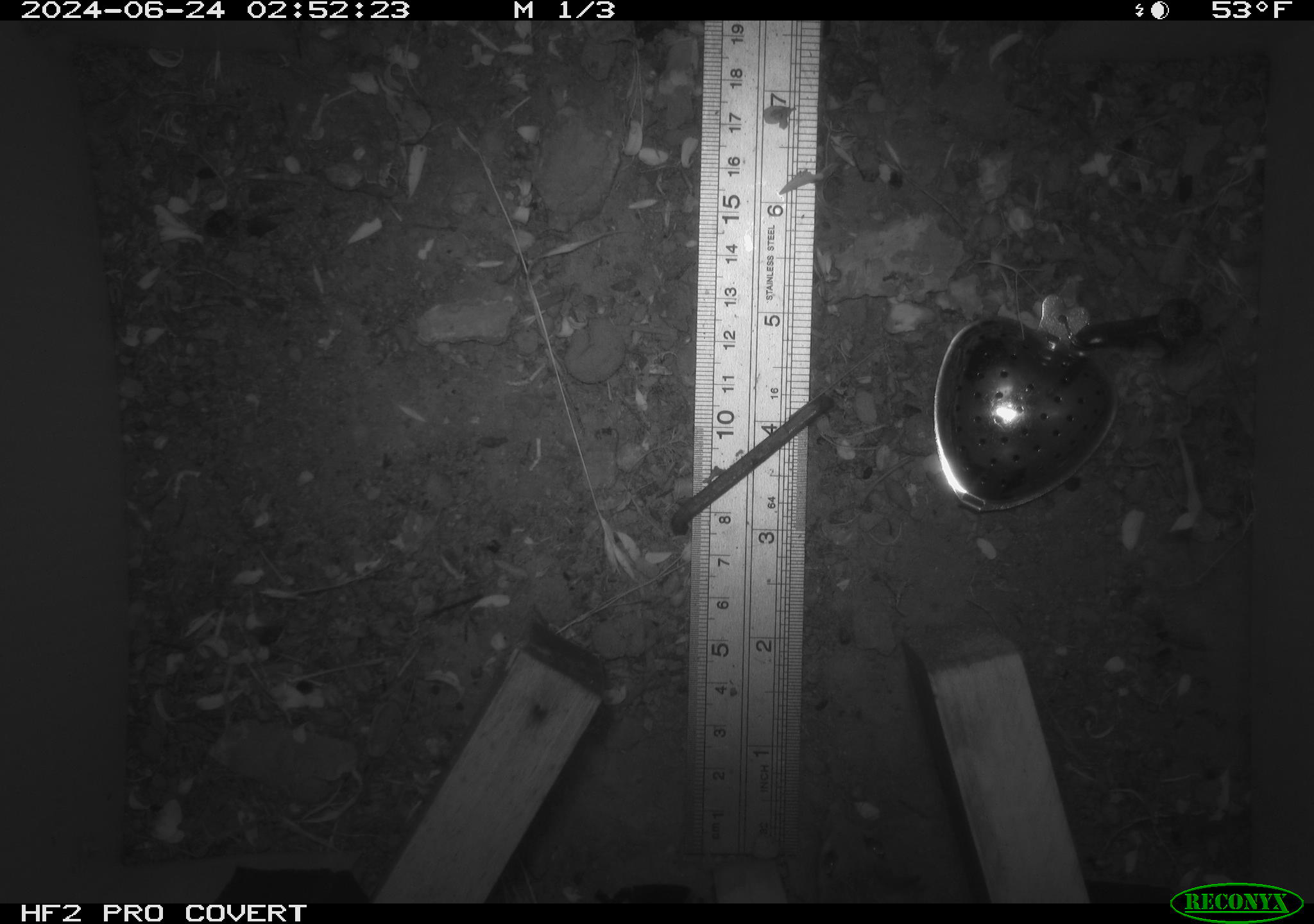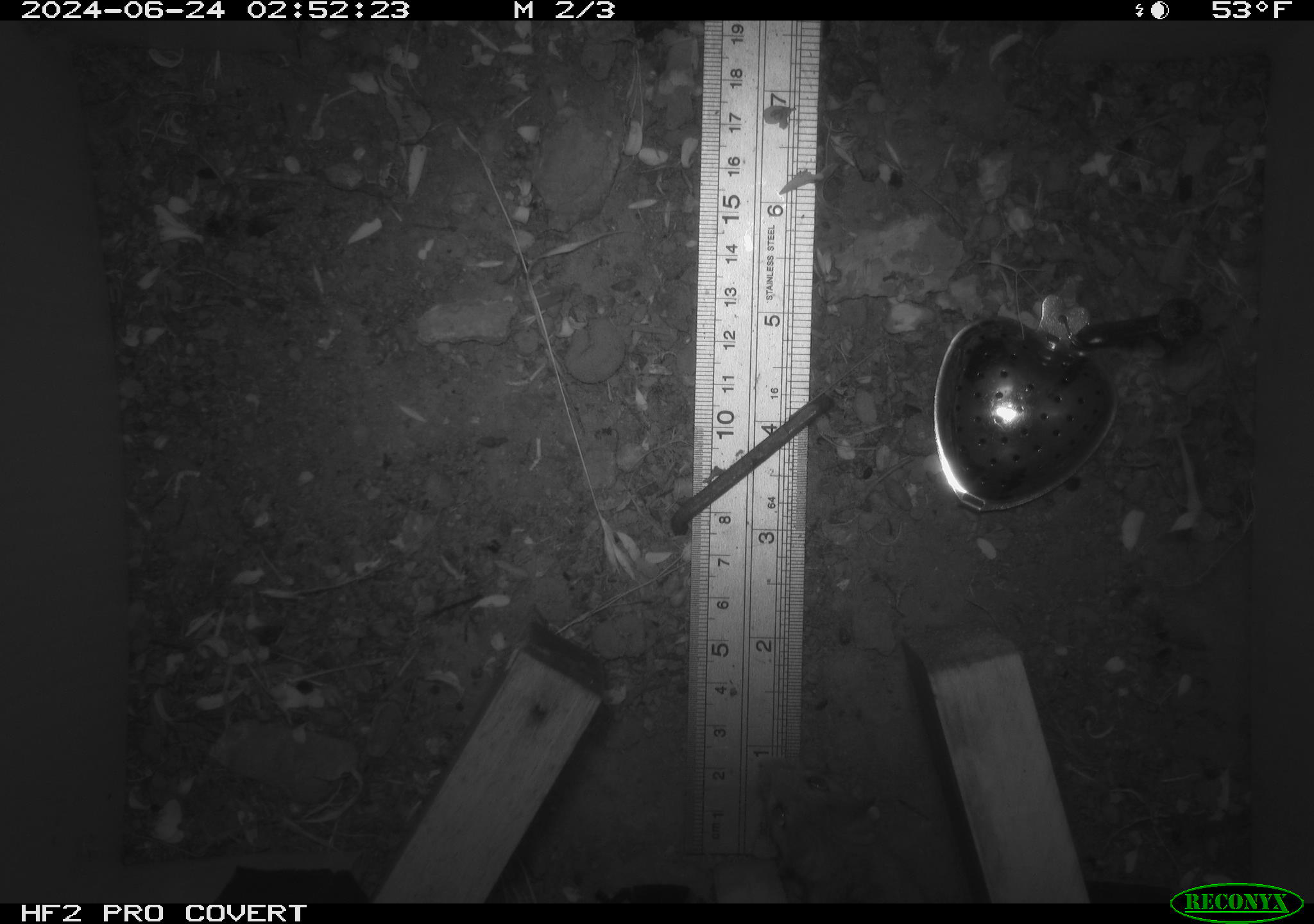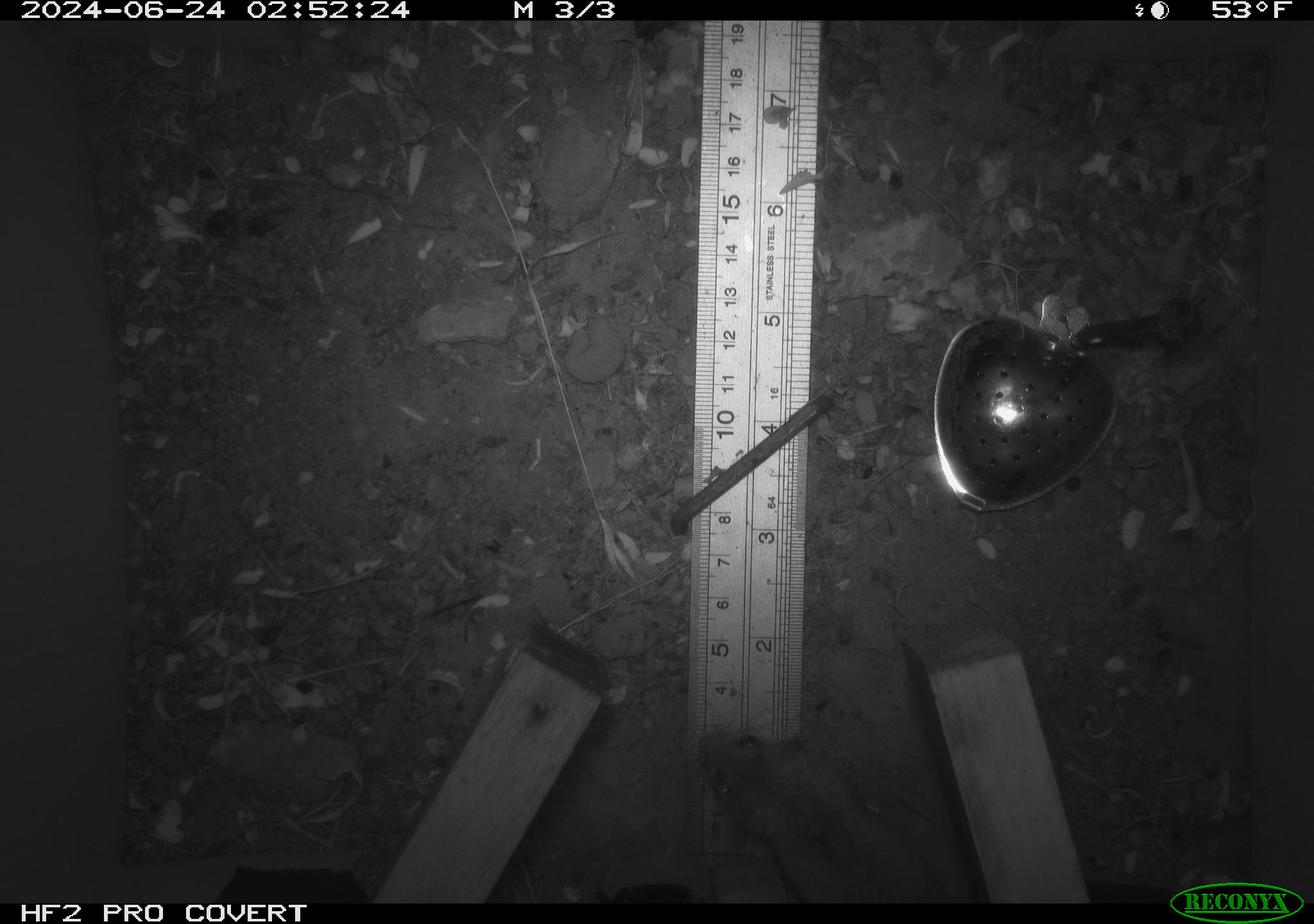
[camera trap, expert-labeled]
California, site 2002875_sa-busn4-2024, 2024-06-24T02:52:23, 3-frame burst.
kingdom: Animalia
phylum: Chordata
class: Mammalia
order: Rodentia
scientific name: Rodentia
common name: rodent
Rodent (Rodentia).